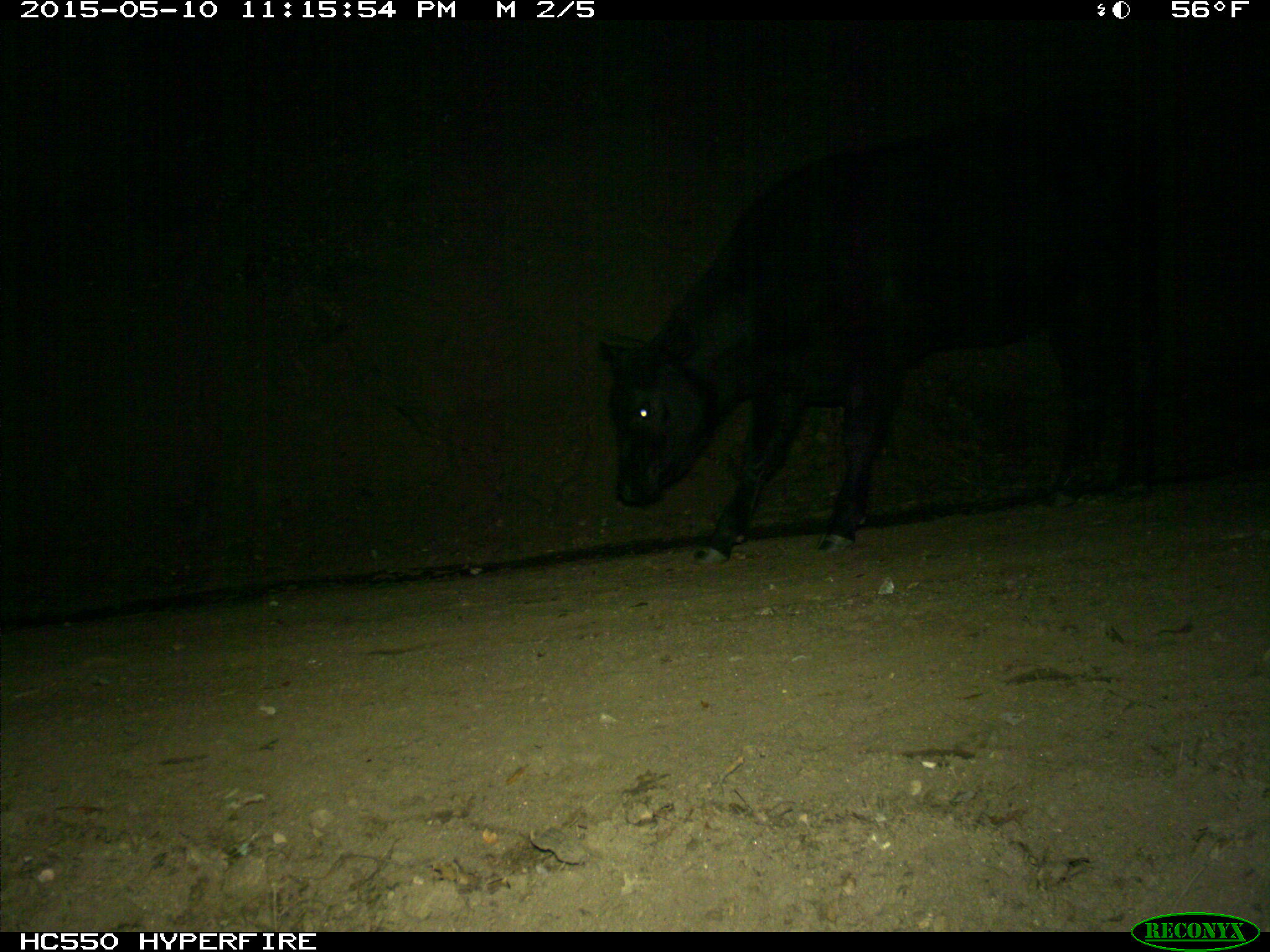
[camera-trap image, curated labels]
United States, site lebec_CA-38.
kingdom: Animalia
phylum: Chordata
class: Mammalia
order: Artiodactyla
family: Bovidae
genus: Bos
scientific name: Bos taurus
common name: domestic cow